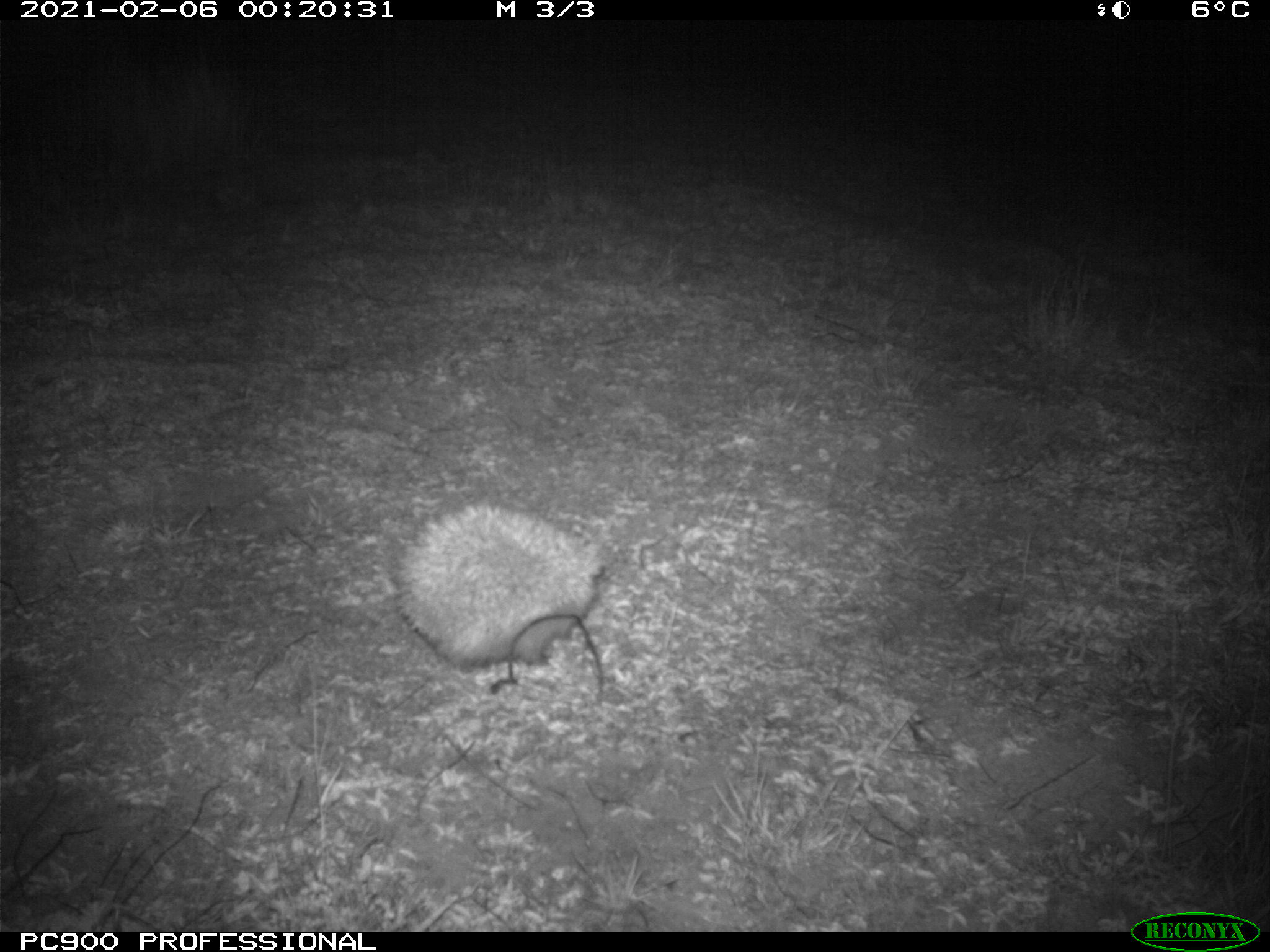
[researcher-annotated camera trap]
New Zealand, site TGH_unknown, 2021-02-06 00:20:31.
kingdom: Animalia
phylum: Chordata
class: Mammalia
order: Eulipotyphla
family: Erinaceidae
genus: Erinaceus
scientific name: Erinaceus europaeus europaeus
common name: european hedgehog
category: hedgehog